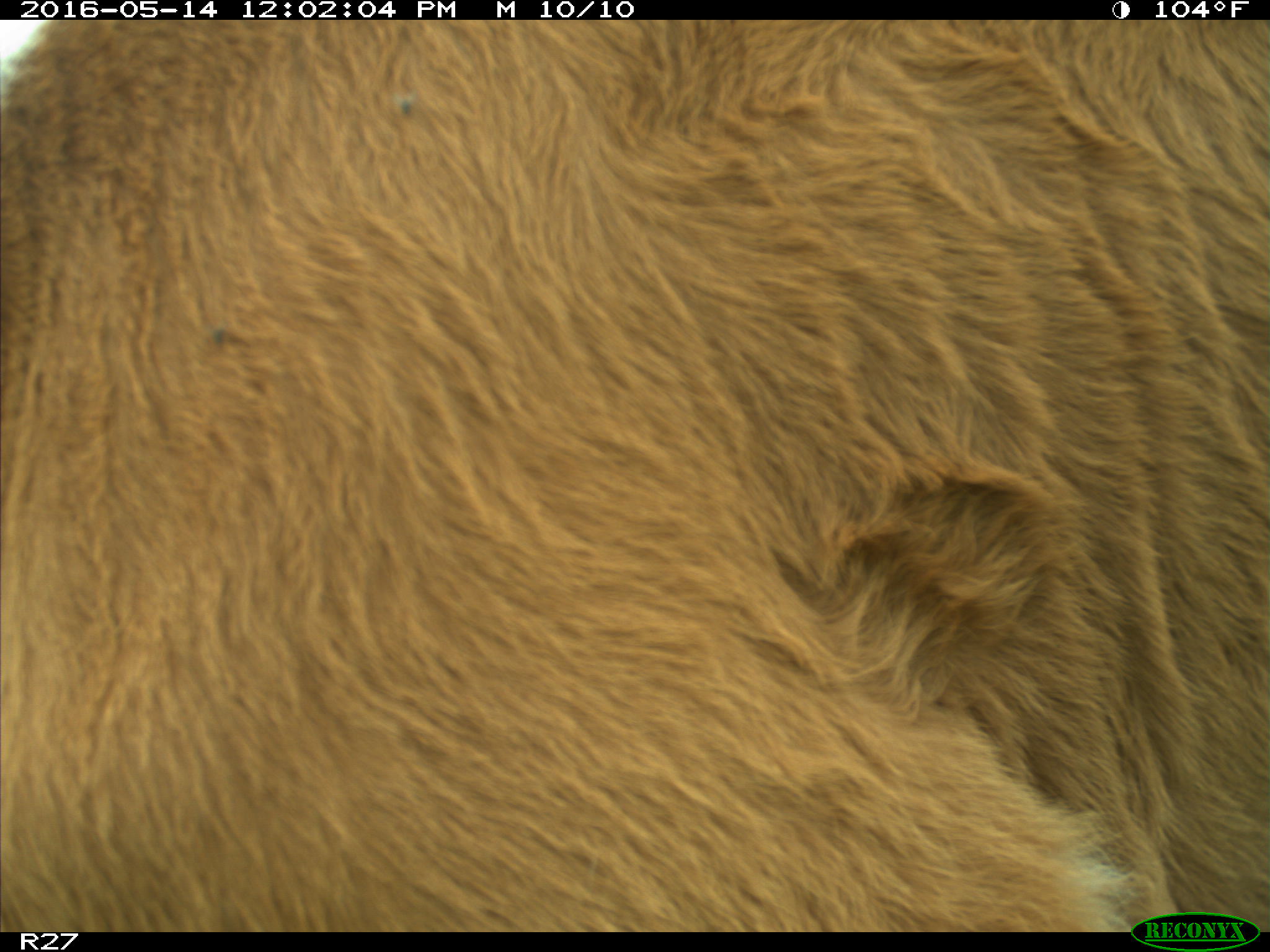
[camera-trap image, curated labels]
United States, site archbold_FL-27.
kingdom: Animalia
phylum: Chordata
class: Mammalia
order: Artiodactyla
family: Bovidae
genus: Bos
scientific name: Bos taurus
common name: domestic cow